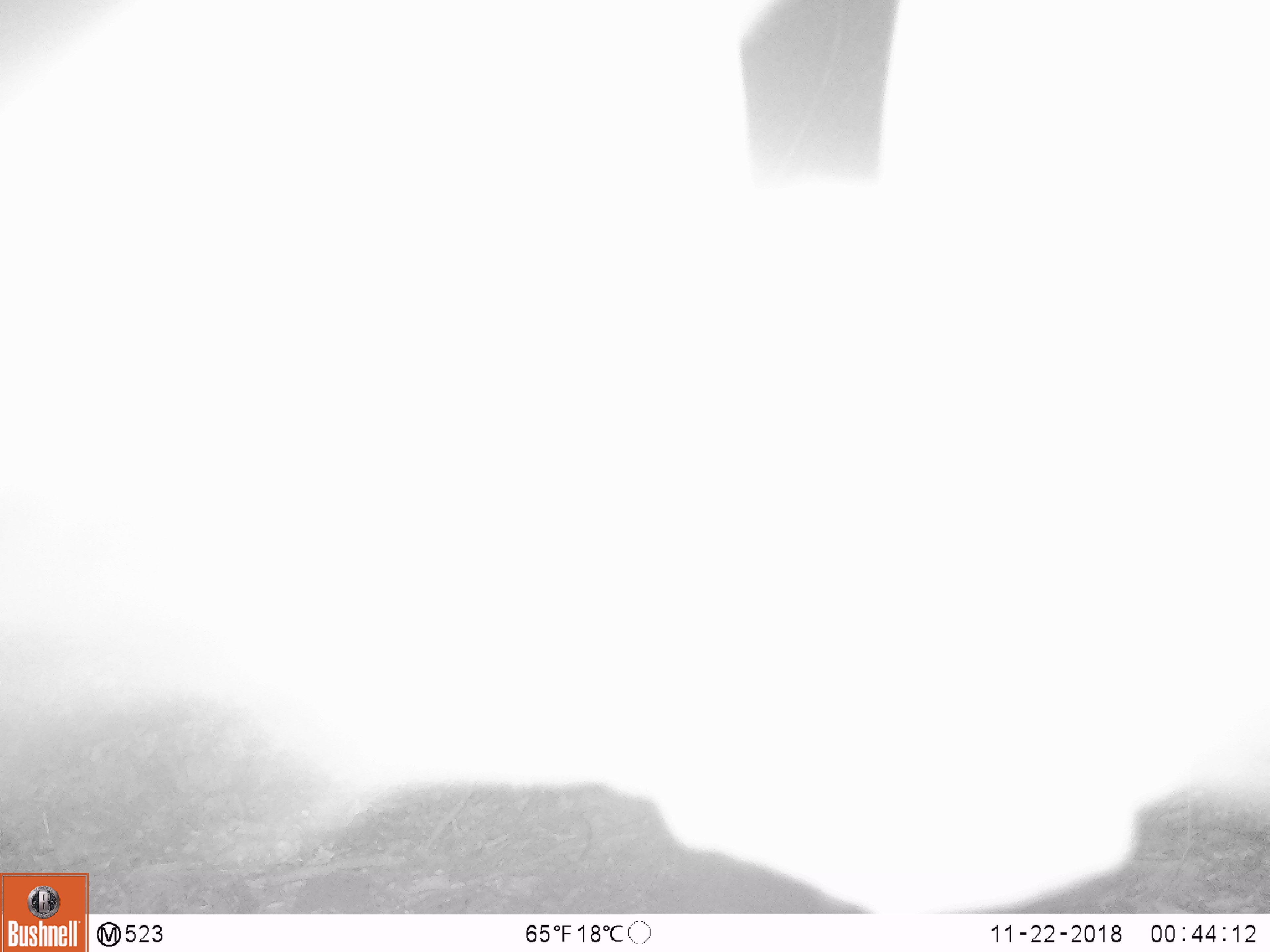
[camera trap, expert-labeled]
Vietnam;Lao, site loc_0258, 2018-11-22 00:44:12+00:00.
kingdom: Animalia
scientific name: Animalia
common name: animal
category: unidentified animal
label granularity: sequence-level